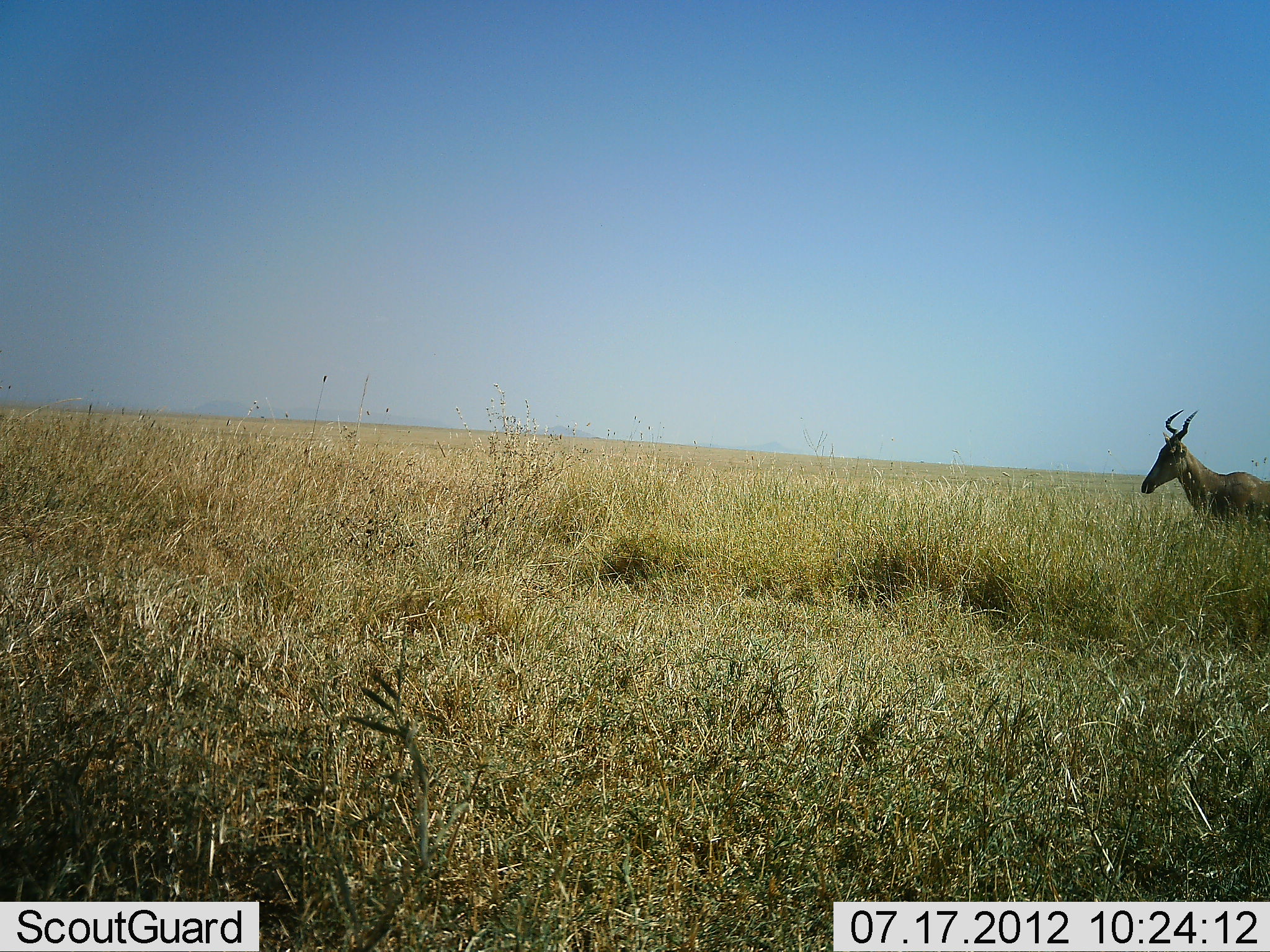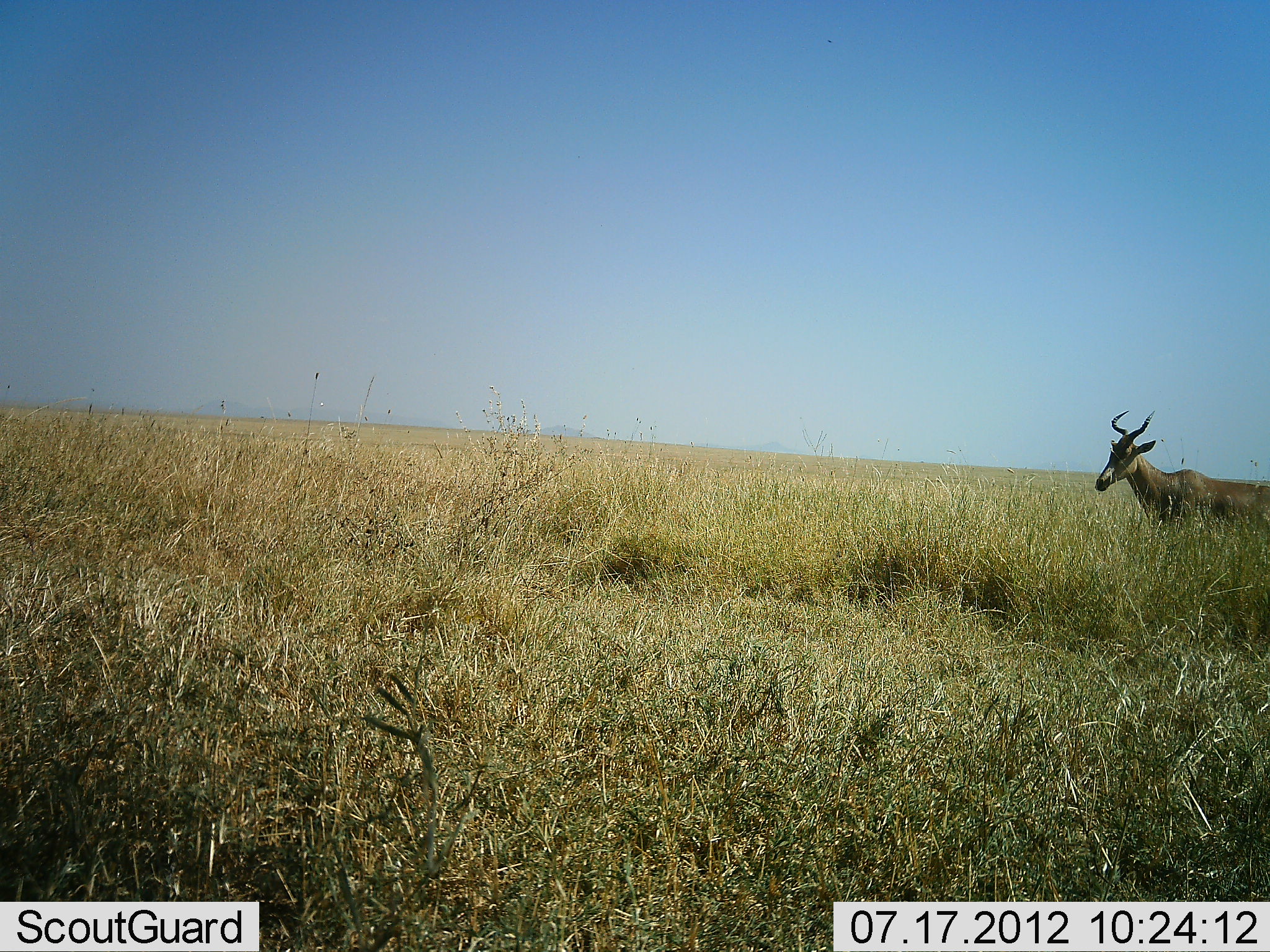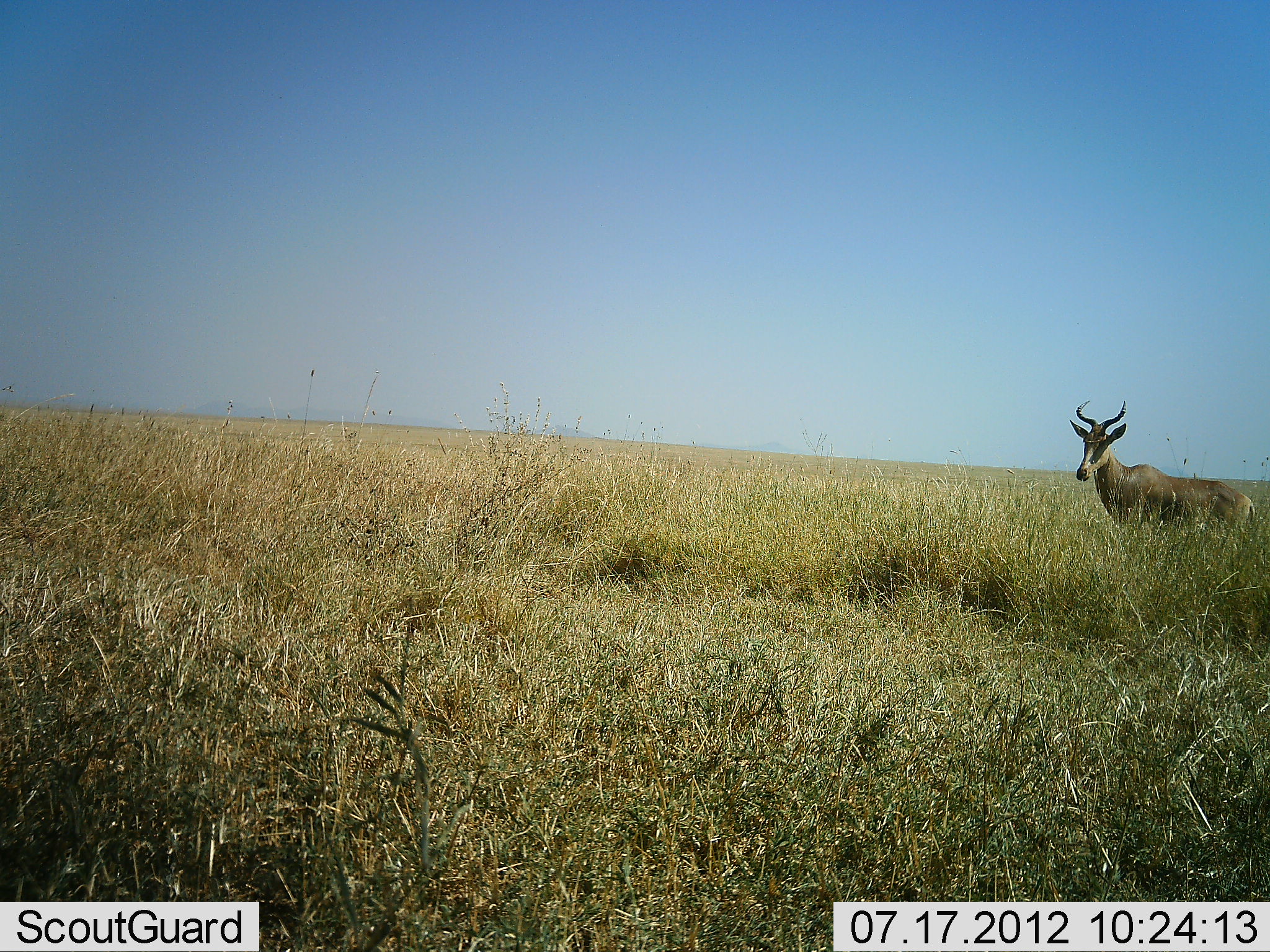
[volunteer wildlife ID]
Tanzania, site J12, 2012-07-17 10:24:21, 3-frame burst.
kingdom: Animalia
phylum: Chordata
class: Mammalia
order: Artiodactyla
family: Bovidae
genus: Alcelaphus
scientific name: Alcelaphus buselaphus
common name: hartebeest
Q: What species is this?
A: Hartebeest (Alcelaphus buselaphus).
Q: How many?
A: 1.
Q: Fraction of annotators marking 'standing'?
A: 20%.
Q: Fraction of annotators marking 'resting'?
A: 0%.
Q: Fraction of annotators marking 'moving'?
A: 80%.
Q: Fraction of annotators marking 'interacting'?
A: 0%.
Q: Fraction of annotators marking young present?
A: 0%.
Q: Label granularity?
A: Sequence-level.